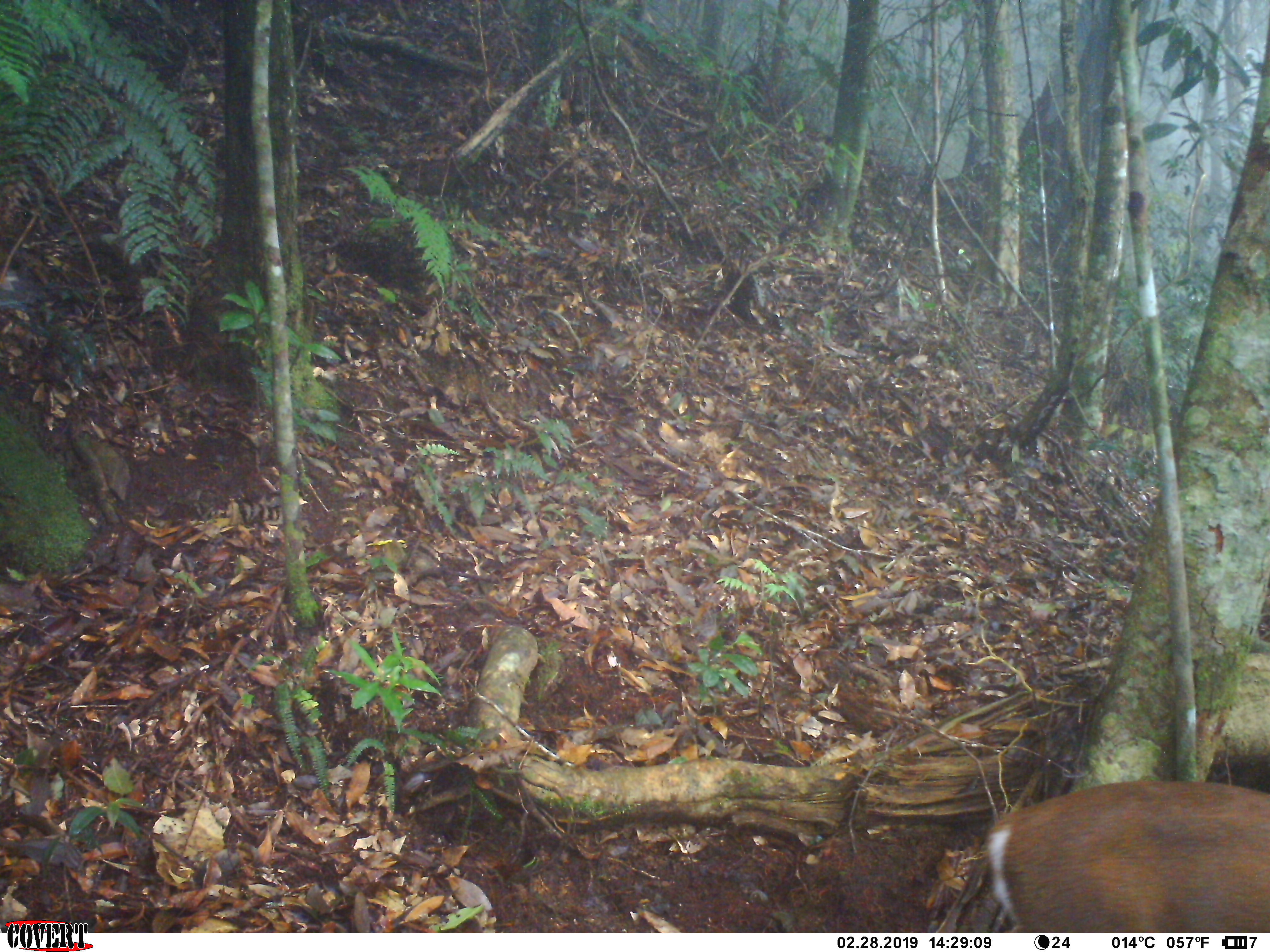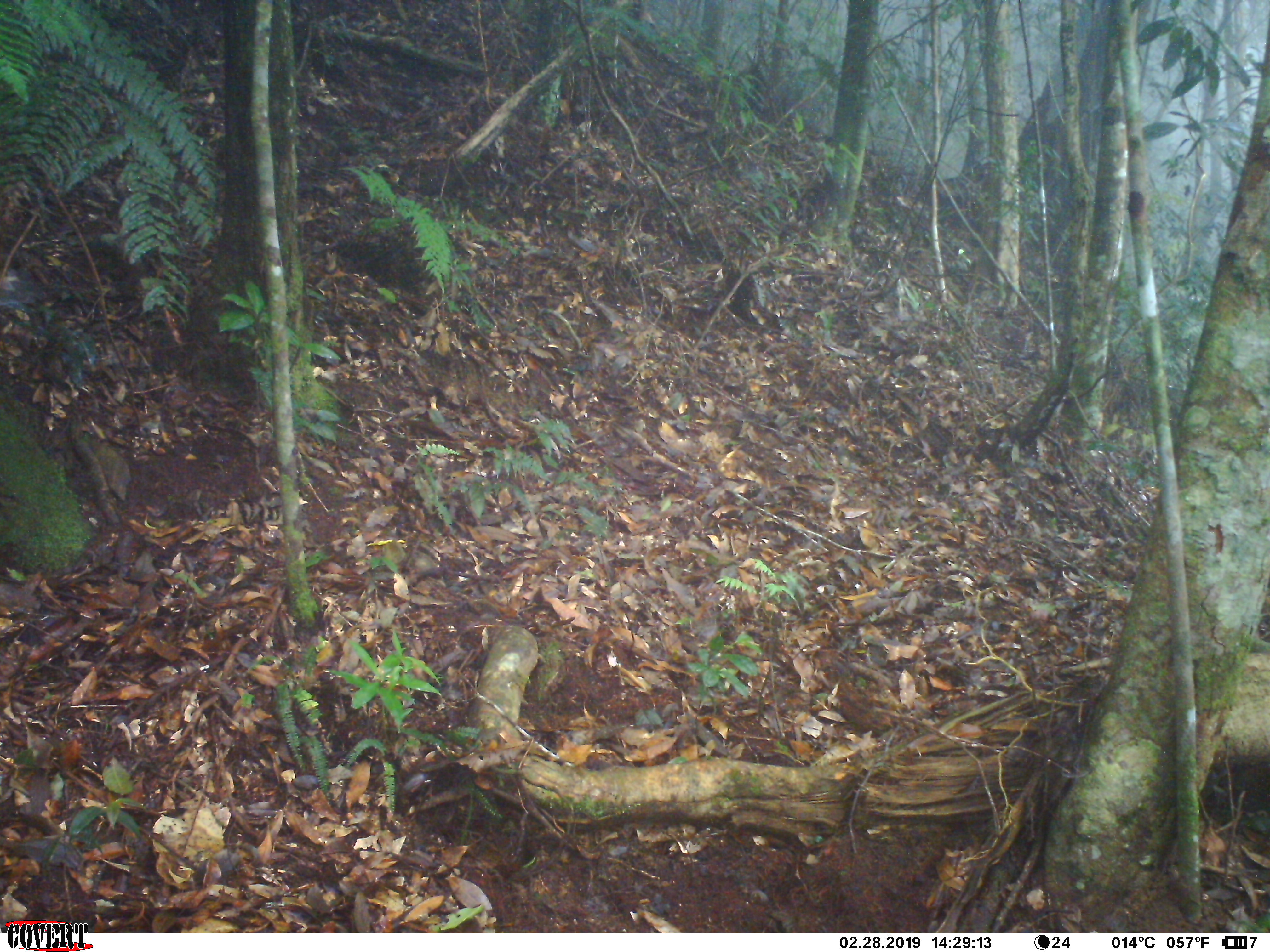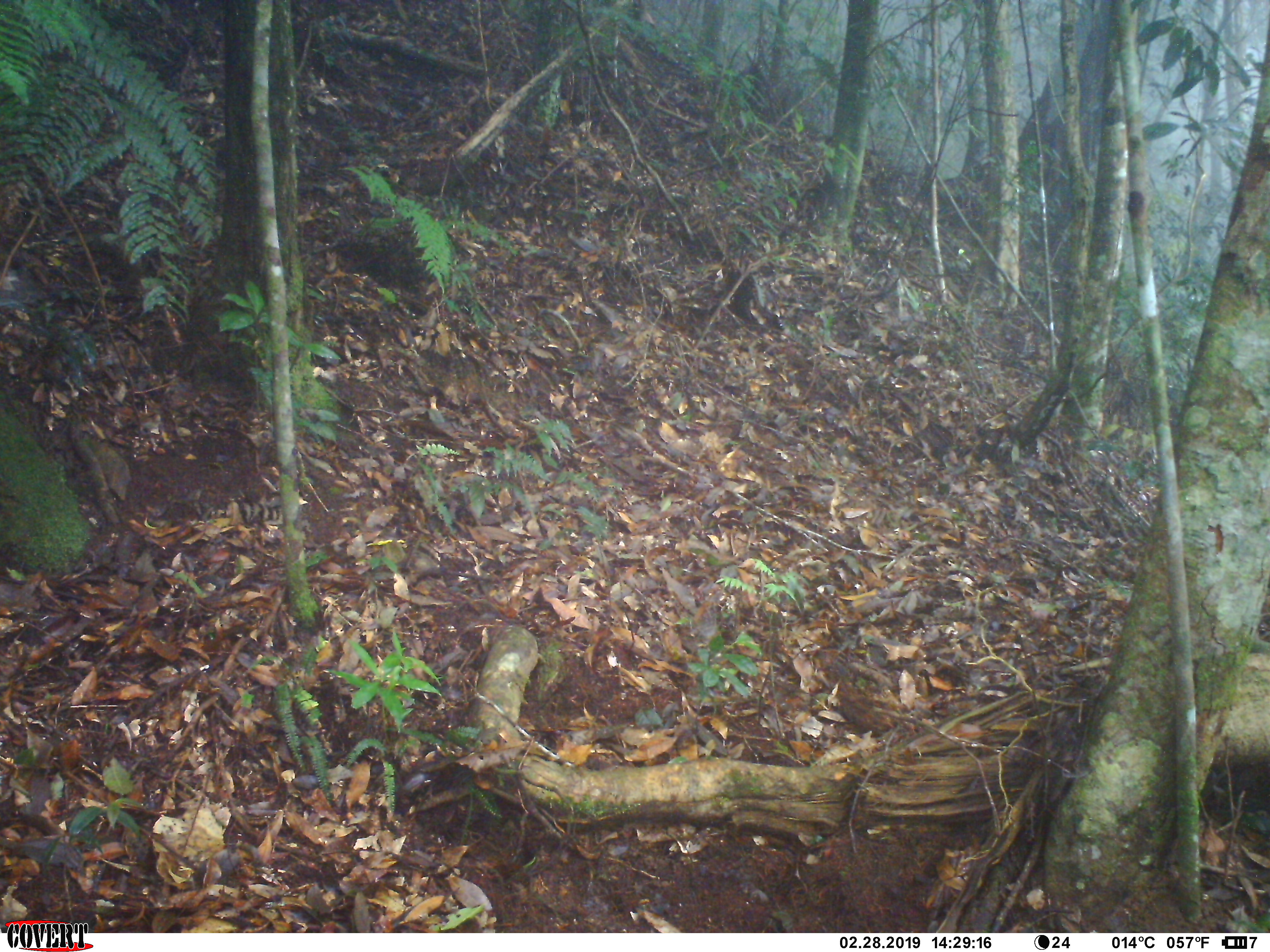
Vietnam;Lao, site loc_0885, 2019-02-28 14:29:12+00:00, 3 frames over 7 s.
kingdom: Animalia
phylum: Chordata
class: Mammalia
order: Artiodactyla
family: Cervidae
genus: Muntiacus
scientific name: Muntiacus rooseveltorum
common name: roosevelt's muntjac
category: roosevelts muntjac group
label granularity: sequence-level